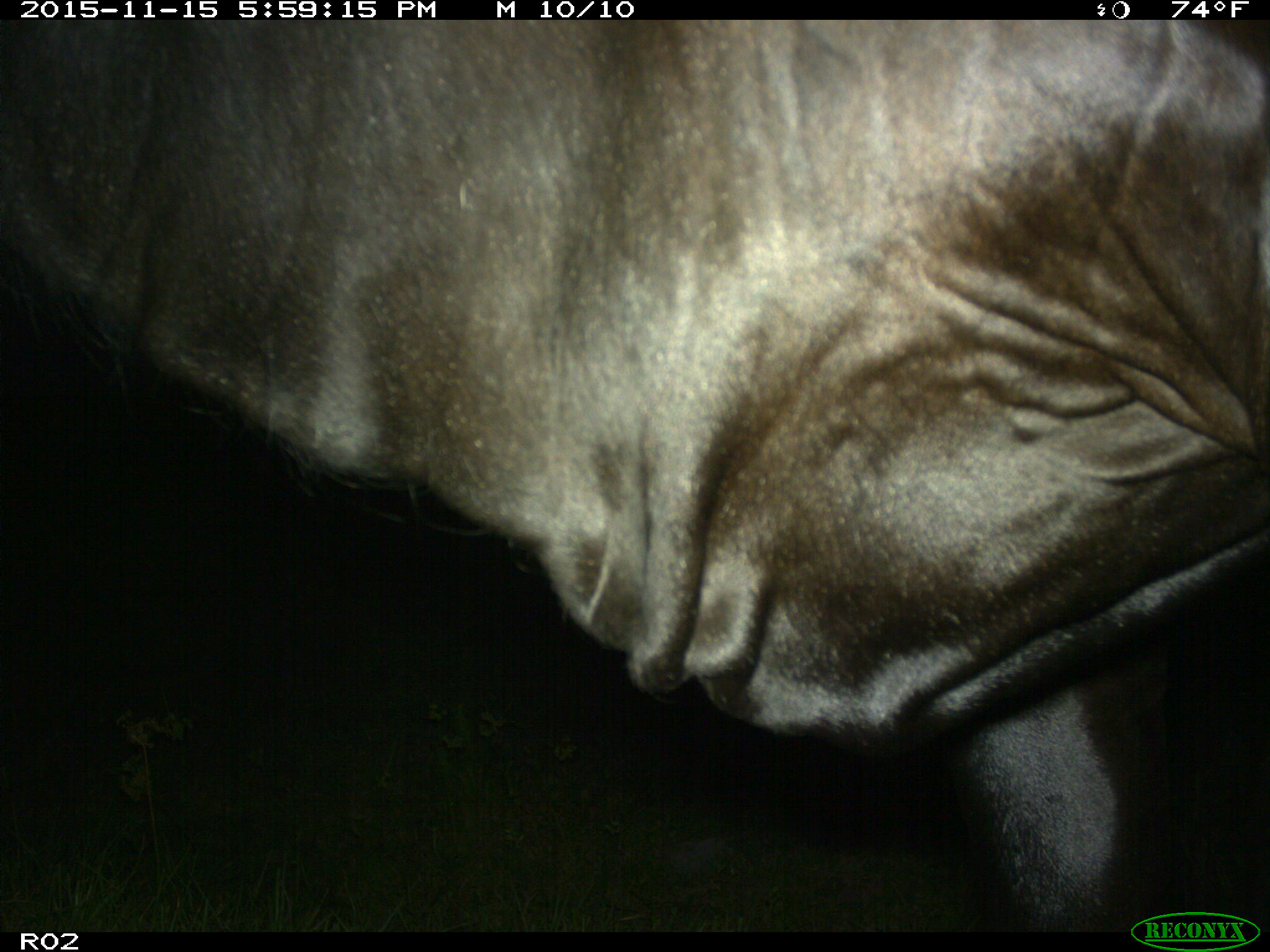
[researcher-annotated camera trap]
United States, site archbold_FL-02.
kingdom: Animalia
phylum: Chordata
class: Mammalia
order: Artiodactyla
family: Bovidae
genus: Bos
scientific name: Bos taurus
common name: domestic cow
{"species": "Bos taurus (domestic cow)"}